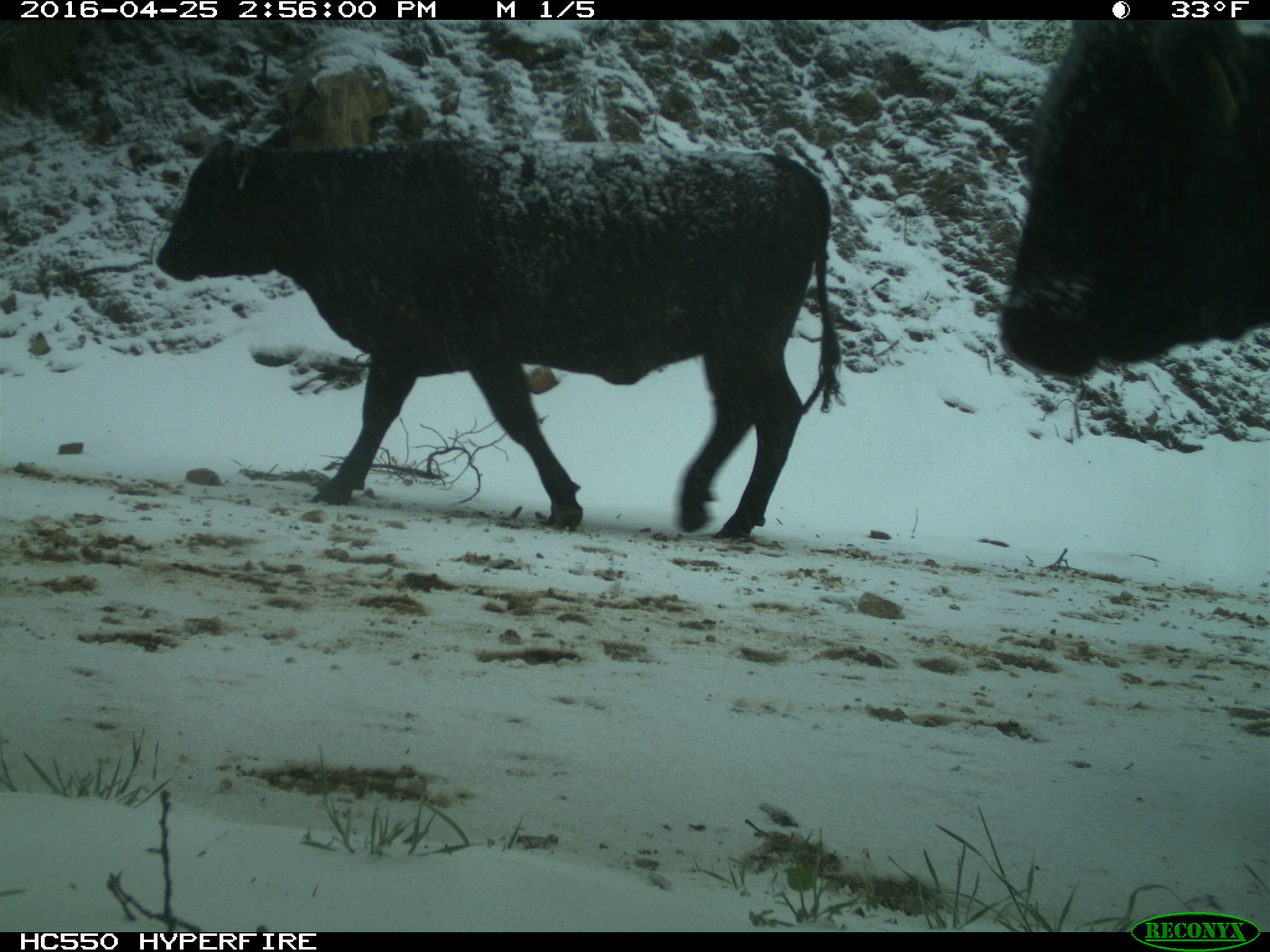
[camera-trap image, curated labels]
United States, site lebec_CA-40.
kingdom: Animalia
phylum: Chordata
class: Mammalia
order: Artiodactyla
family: Bovidae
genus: Bos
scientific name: Bos taurus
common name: domestic cow